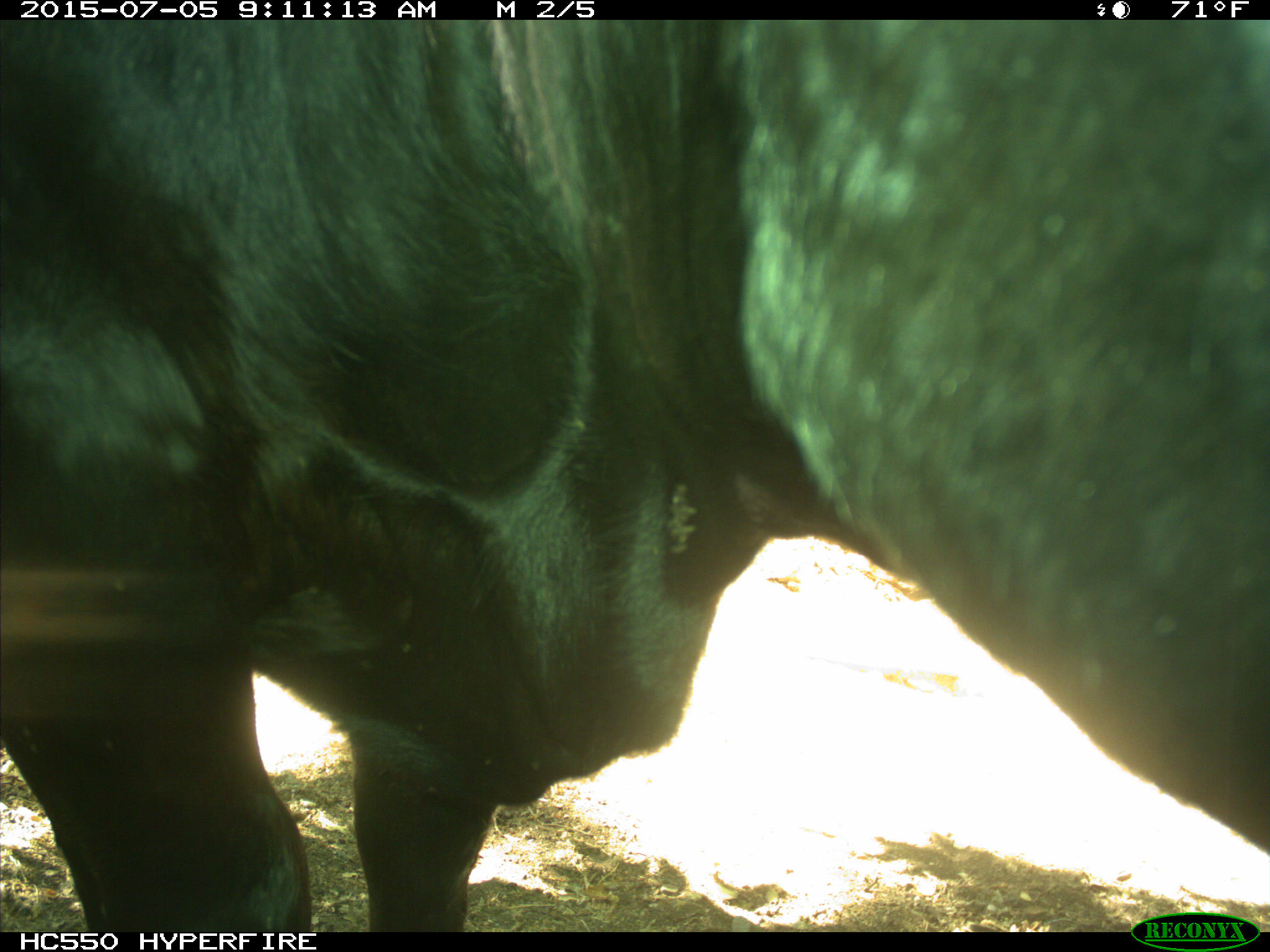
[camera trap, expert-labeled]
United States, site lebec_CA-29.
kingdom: Animalia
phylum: Chordata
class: Mammalia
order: Artiodactyla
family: Bovidae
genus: Bos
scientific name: Bos taurus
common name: domestic cow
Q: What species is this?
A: Bos taurus (domestic cow).